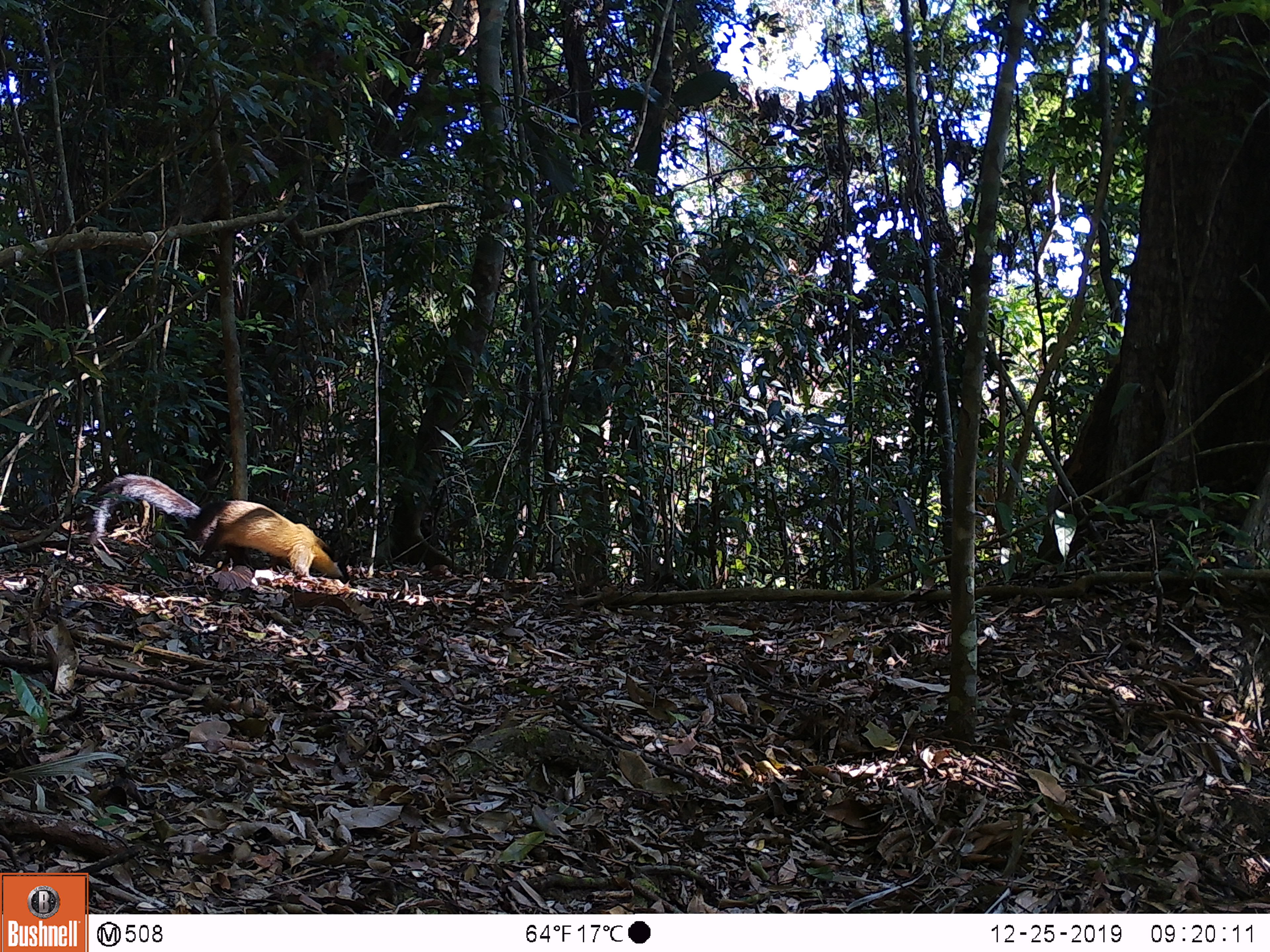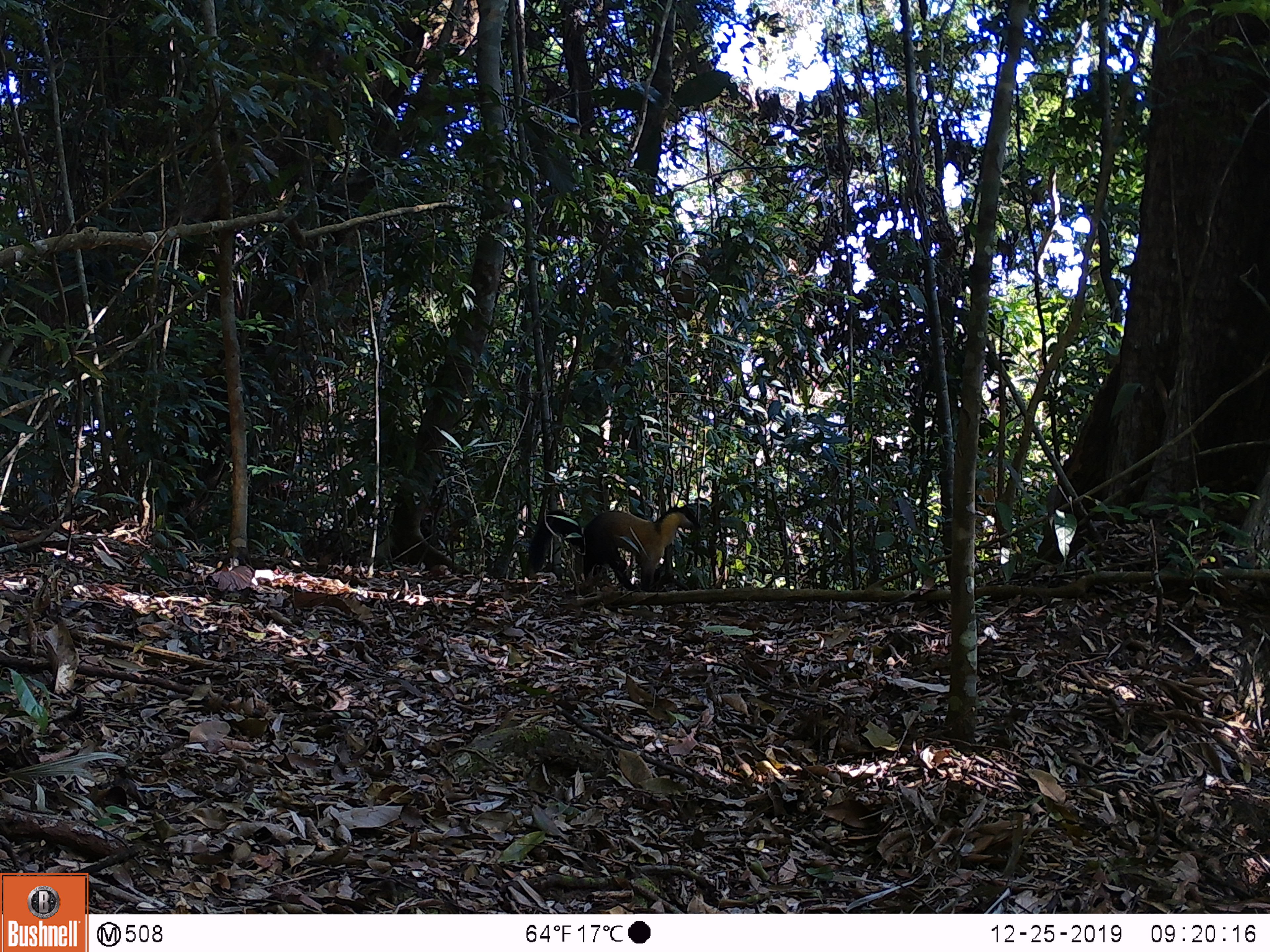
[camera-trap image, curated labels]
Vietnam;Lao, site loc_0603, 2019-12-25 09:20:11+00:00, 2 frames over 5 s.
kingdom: Animalia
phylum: Chordata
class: Mammalia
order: Carnivora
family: Mustelidae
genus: Martes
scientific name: Martes flavigula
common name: yellow-throated marten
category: yellow throated marten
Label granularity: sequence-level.